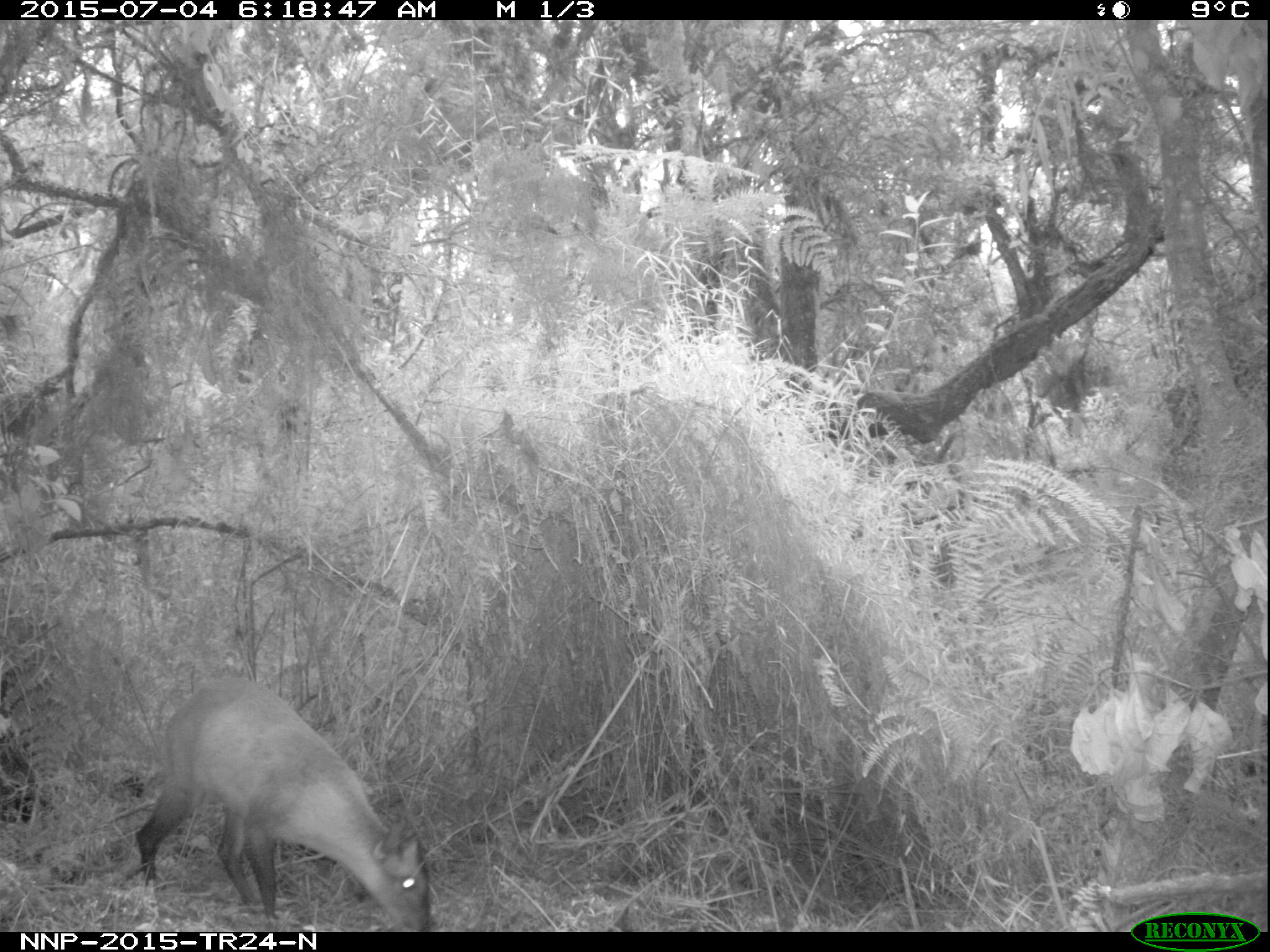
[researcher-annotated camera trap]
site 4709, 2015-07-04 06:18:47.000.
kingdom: Animalia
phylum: Chordata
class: Mammalia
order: Artiodactyla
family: Bovidae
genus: Cephalophus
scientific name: Cephalophus nigrifrons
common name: black-fronted duiker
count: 1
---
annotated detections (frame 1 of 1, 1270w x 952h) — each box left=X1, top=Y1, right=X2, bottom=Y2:
cephalophus nigrifrons: left=133, top=677, right=431, bottom=932